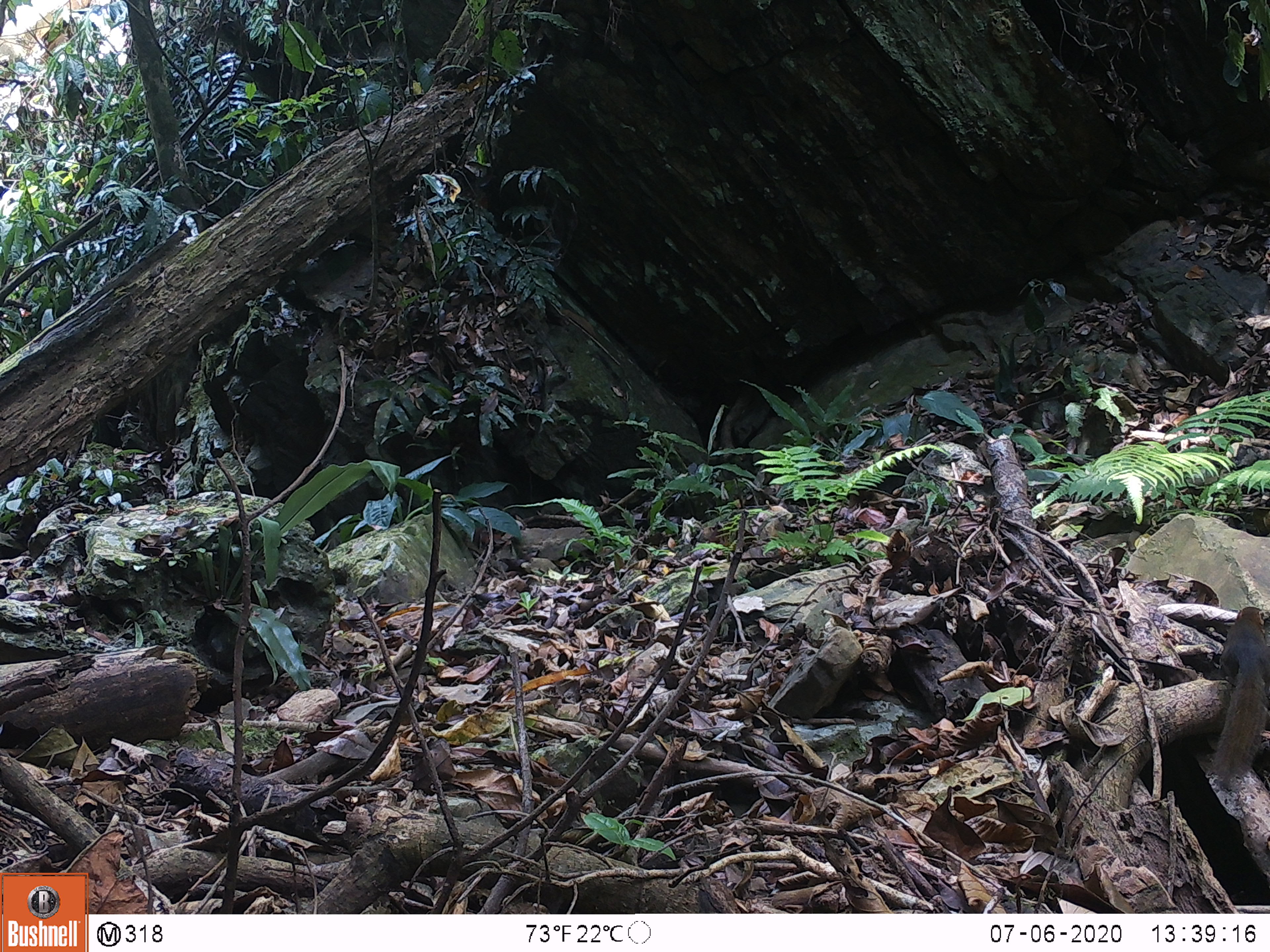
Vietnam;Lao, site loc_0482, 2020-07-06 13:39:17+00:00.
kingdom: Animalia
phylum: Chordata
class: Mammalia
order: Scandentia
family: Tupaiidae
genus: Tupaia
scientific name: Tupaia belangeri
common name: northern treeshrew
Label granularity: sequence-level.